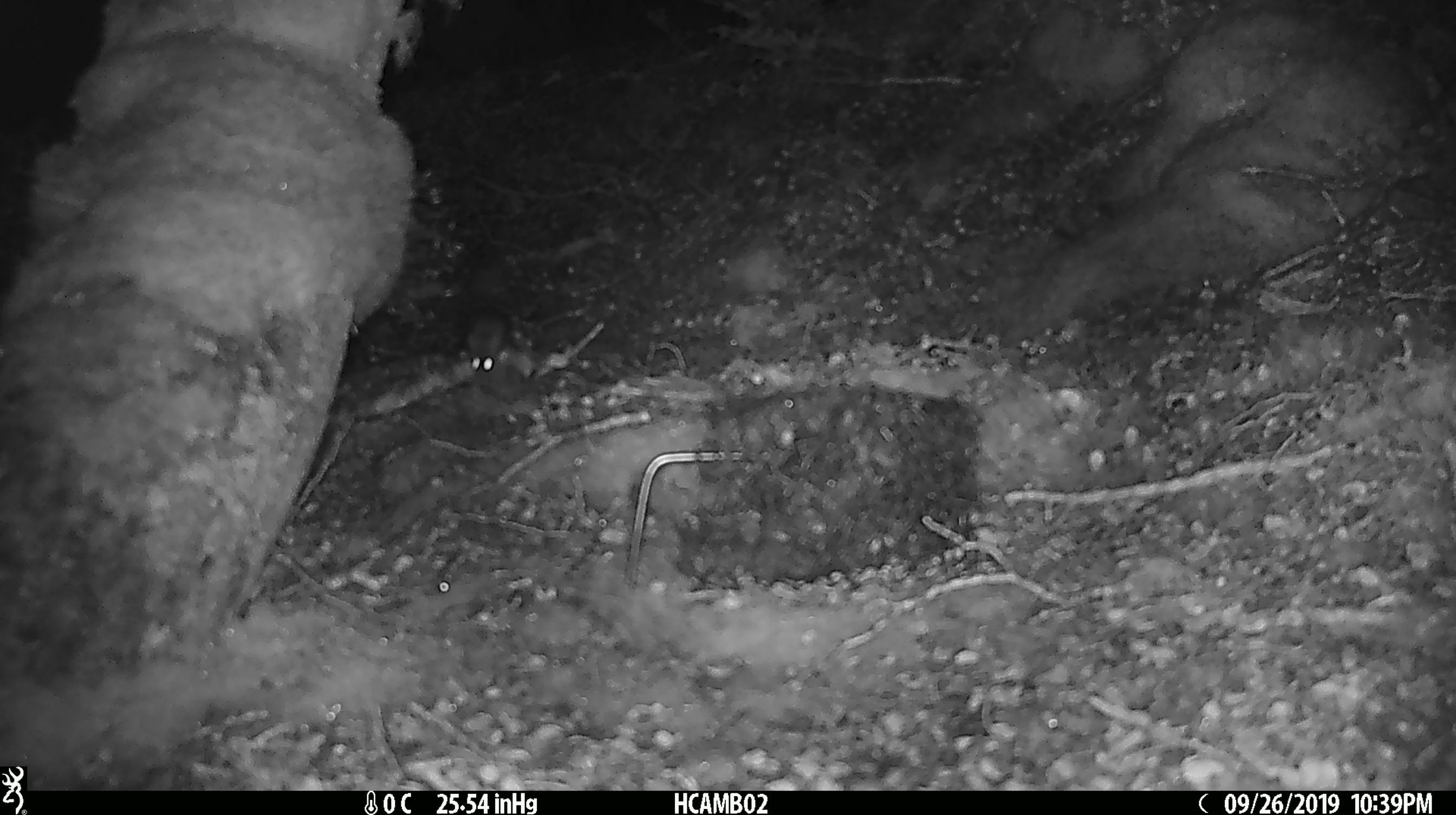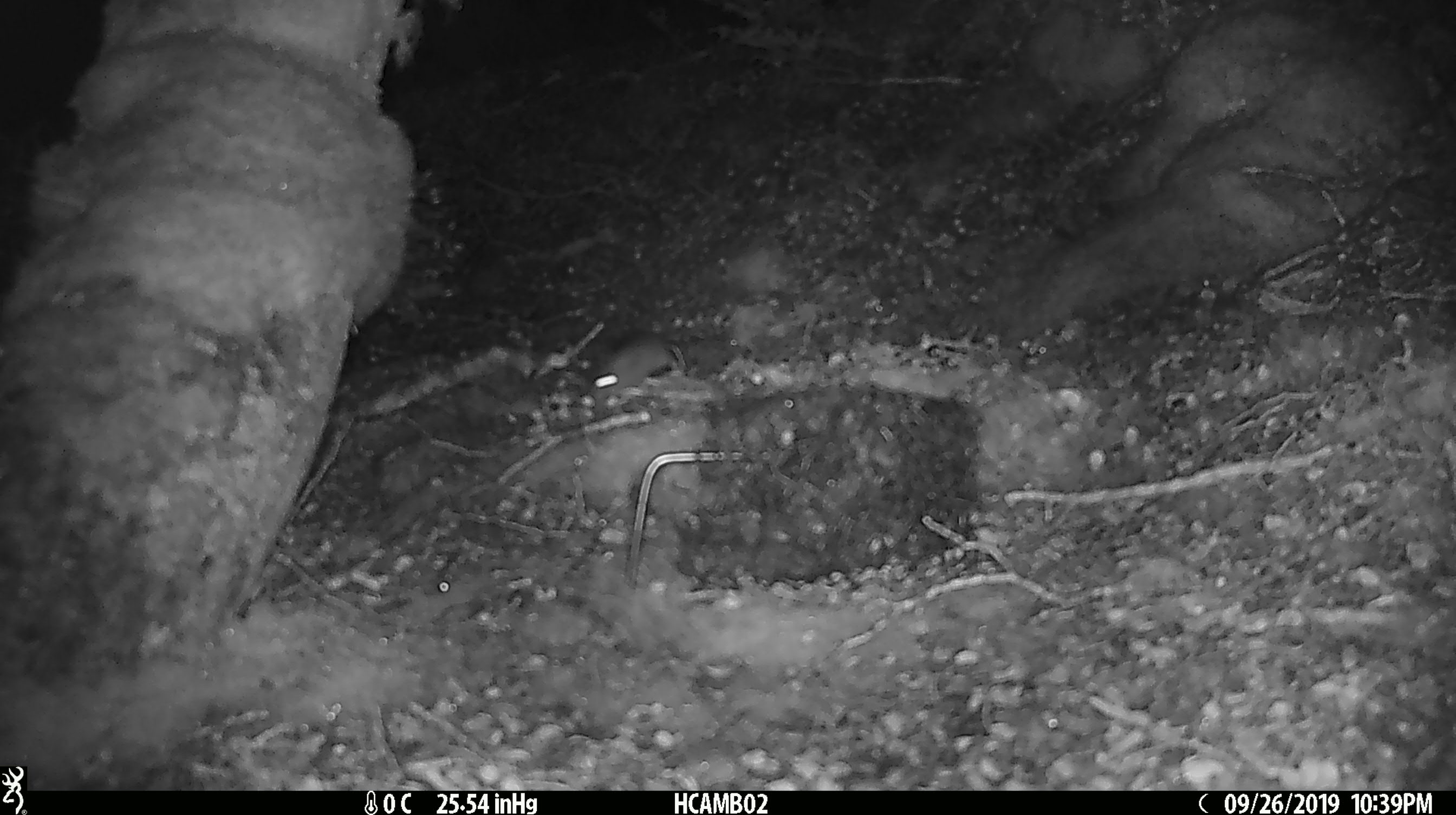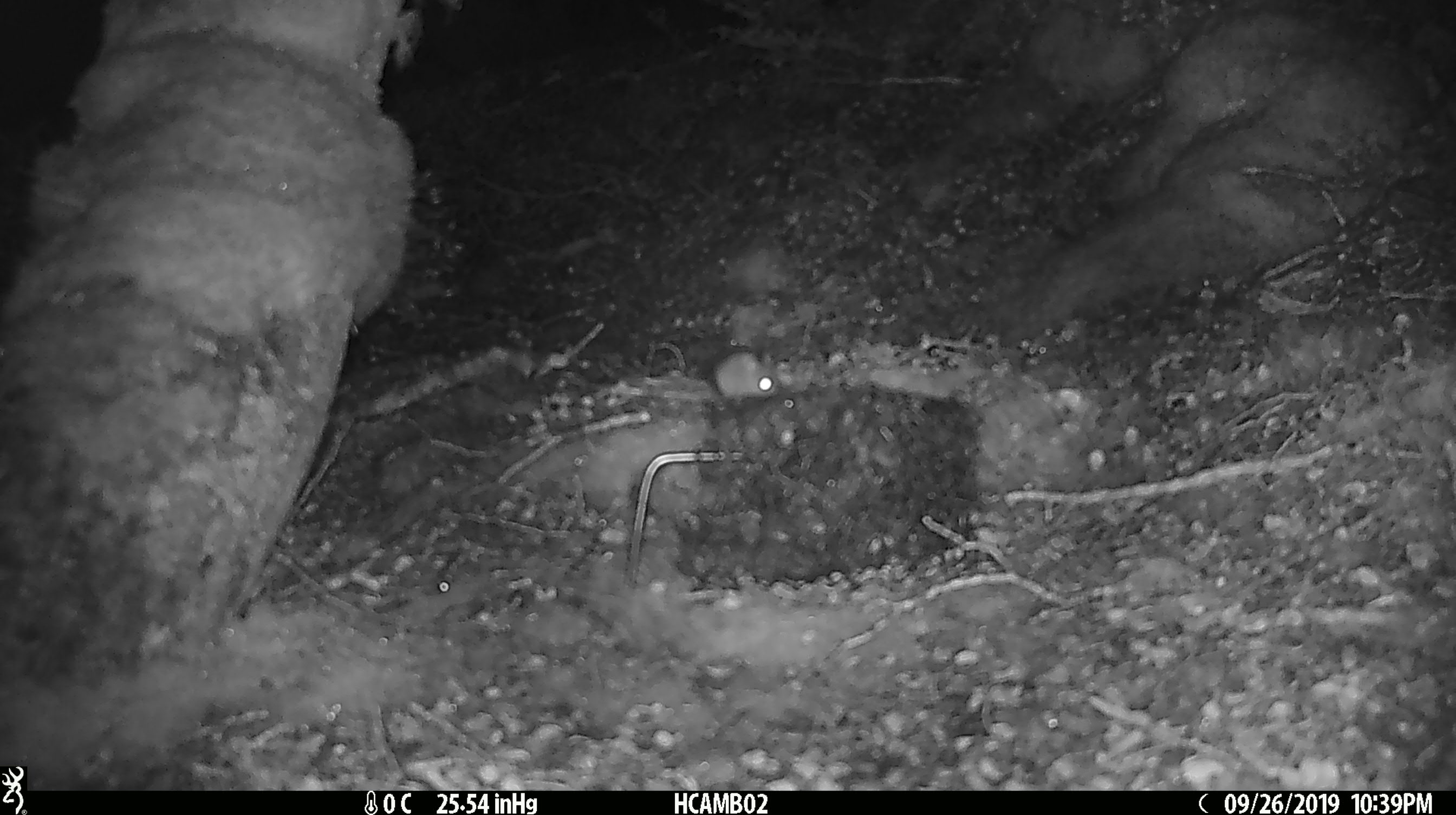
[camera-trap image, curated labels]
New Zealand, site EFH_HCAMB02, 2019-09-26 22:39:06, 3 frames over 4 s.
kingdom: Animalia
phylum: Chordata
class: Mammalia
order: Rodentia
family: Muridae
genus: Mus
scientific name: Mus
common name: mouse